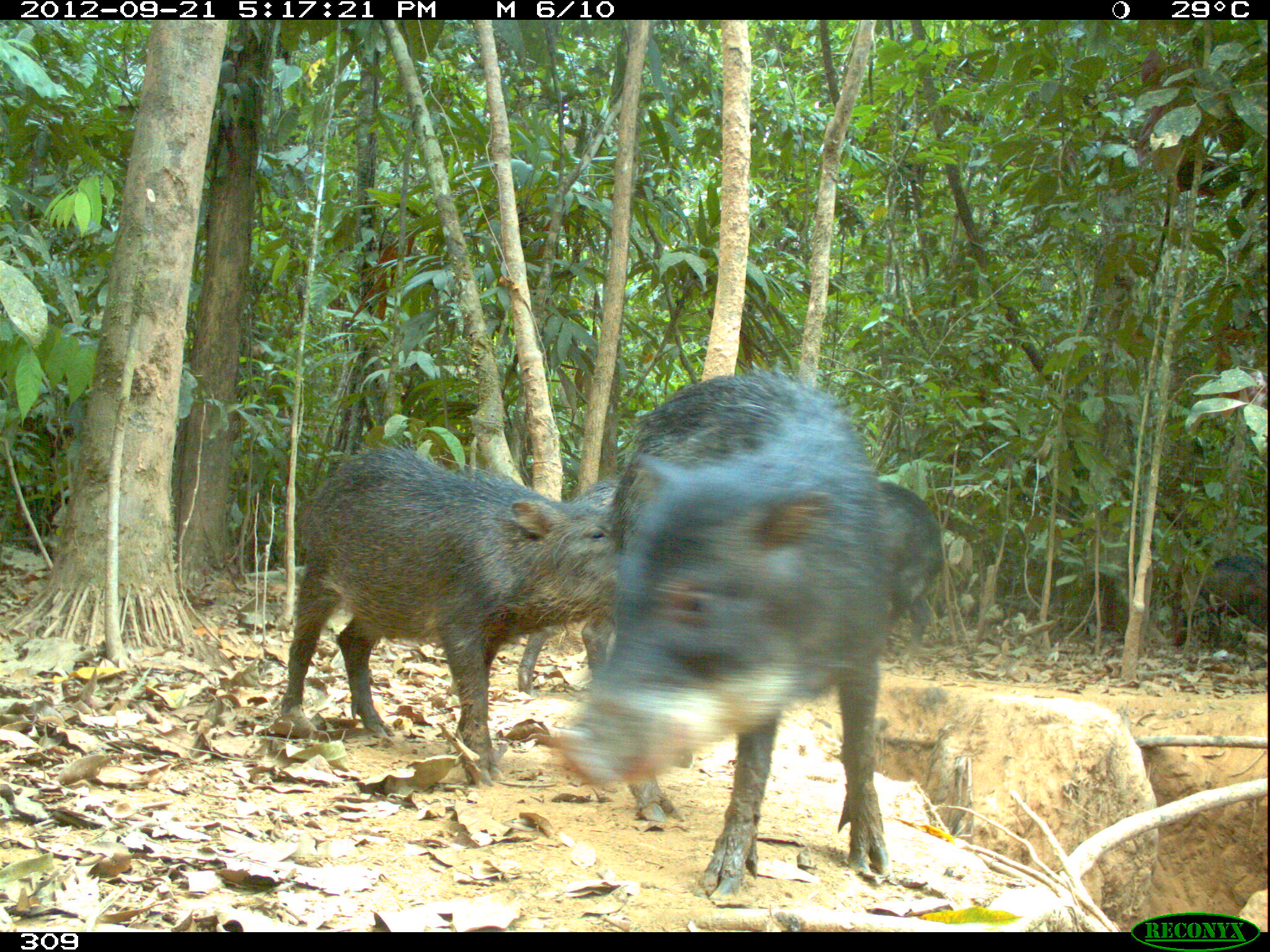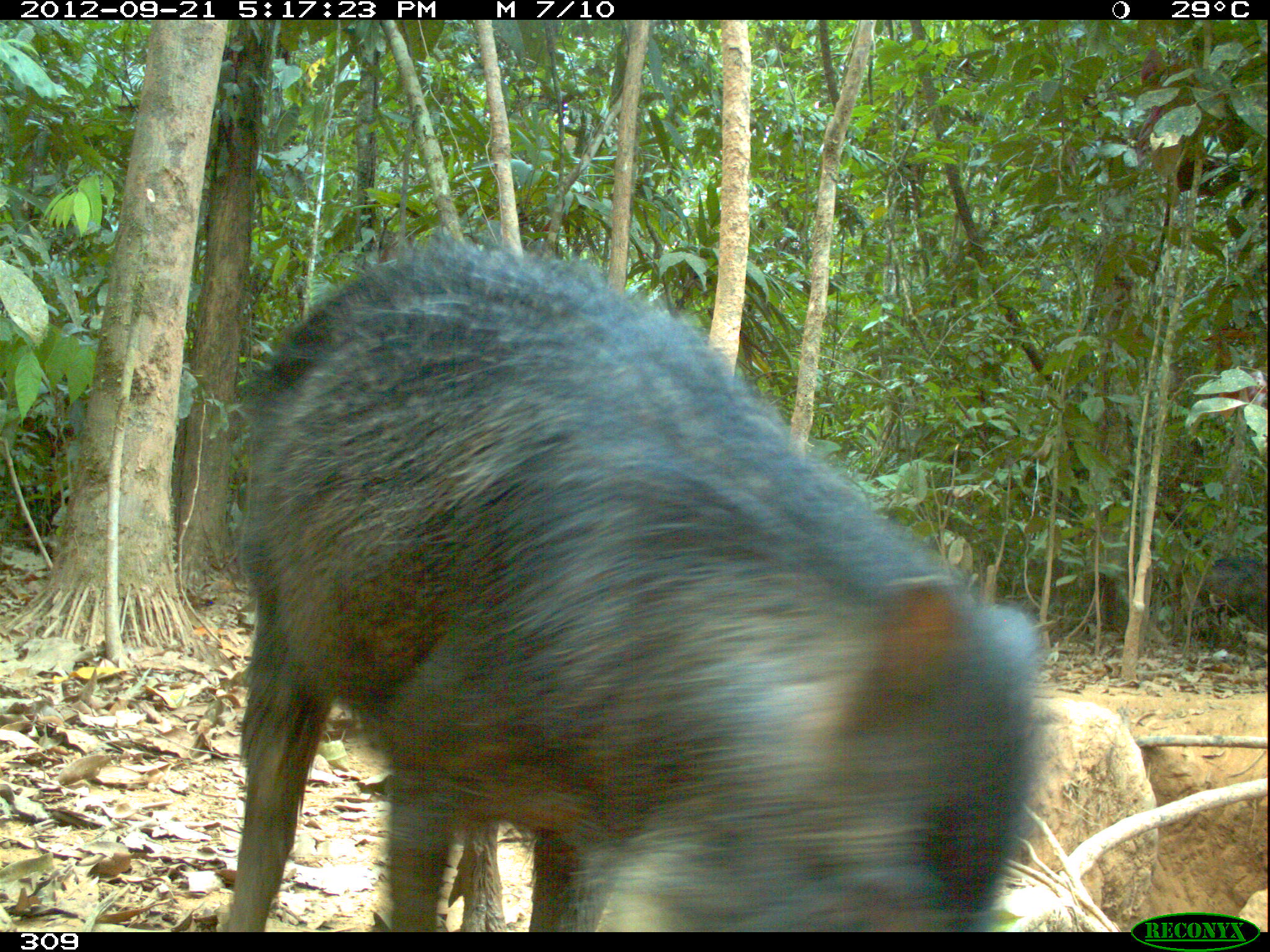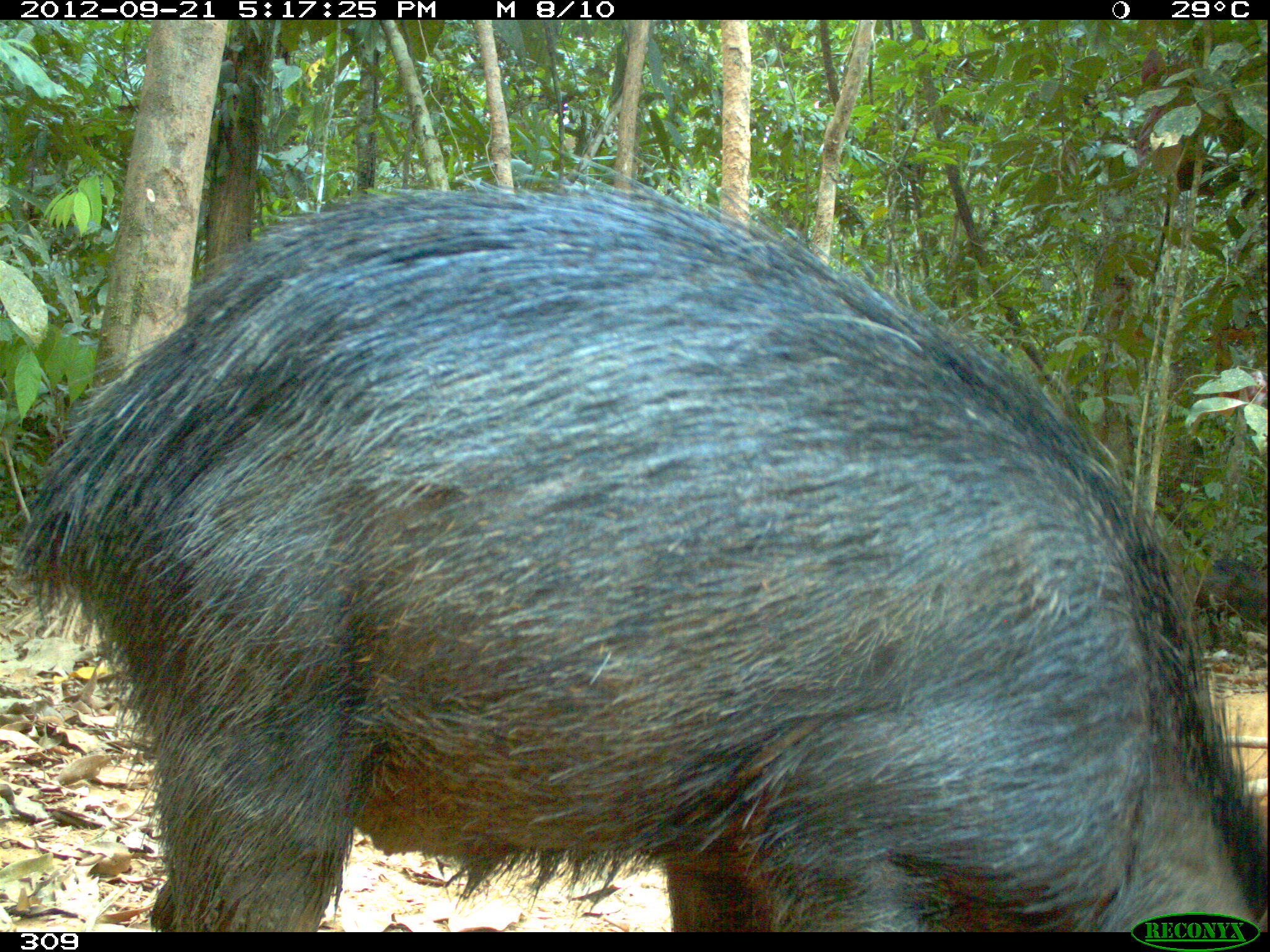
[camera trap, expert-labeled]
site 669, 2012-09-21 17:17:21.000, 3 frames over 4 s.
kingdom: Animalia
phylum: Chordata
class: Mammalia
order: Artiodactyla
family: Tayassuidae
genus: Tayassu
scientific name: Tayassu pecari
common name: white-lipped peccary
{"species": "Tayassu pecari (white-lipped peccary)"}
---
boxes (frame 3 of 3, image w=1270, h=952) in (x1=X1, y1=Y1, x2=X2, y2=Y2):
tayassu pecari: (x1=20, y1=184, x2=1263, y2=932); (x1=1182, y1=565, x2=1228, y2=651); (x1=1212, y1=557, x2=1266, y2=626)